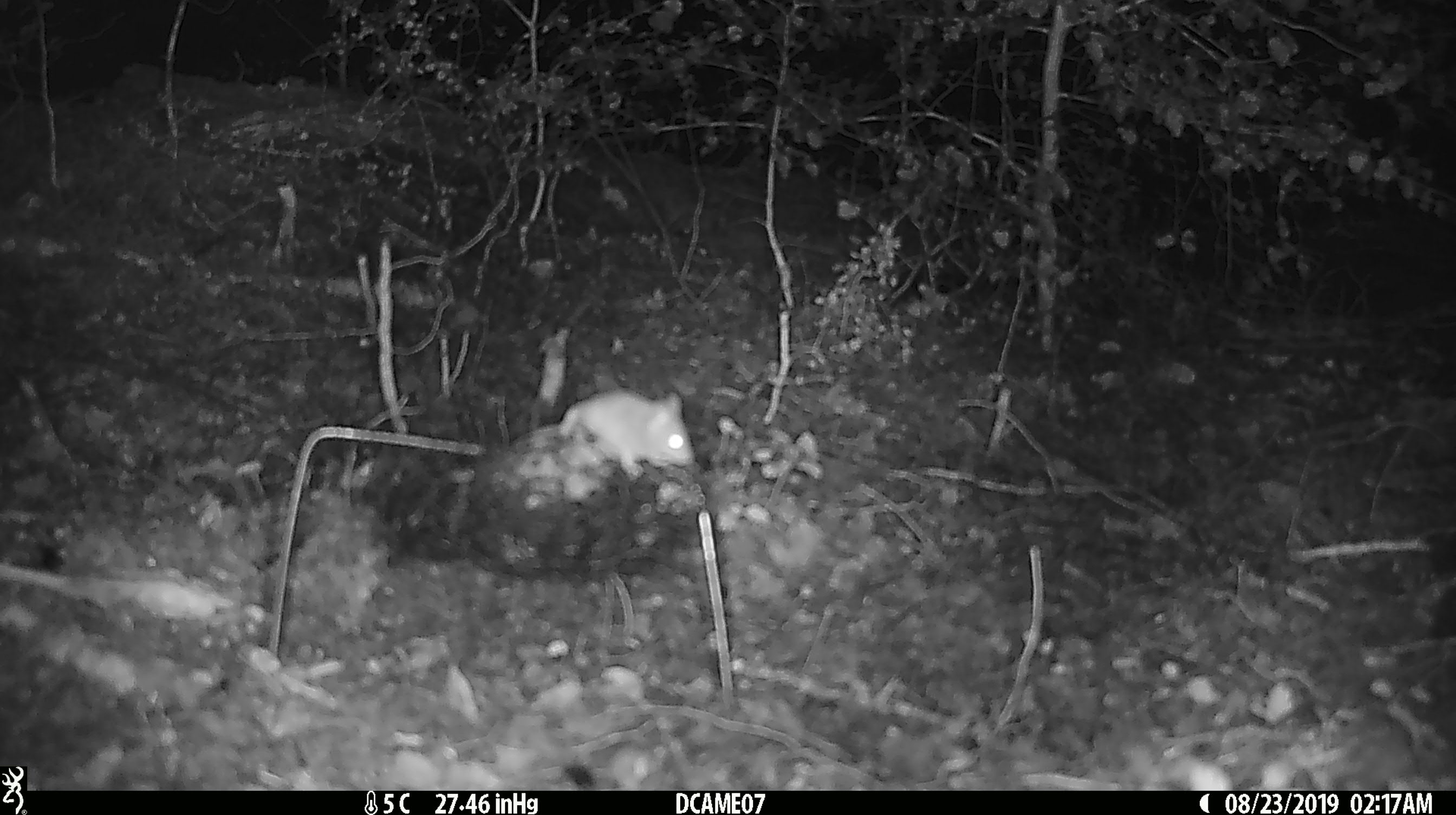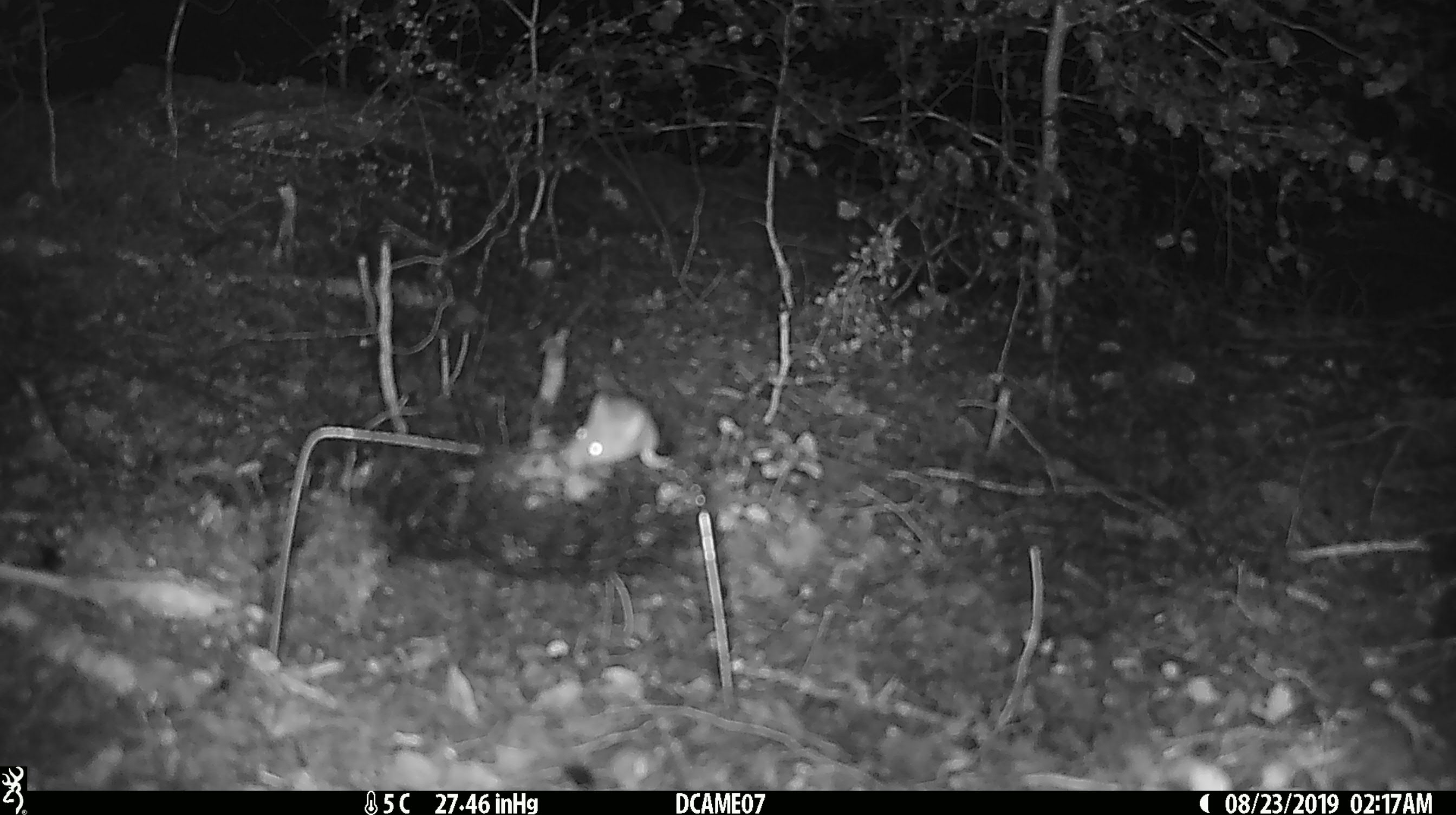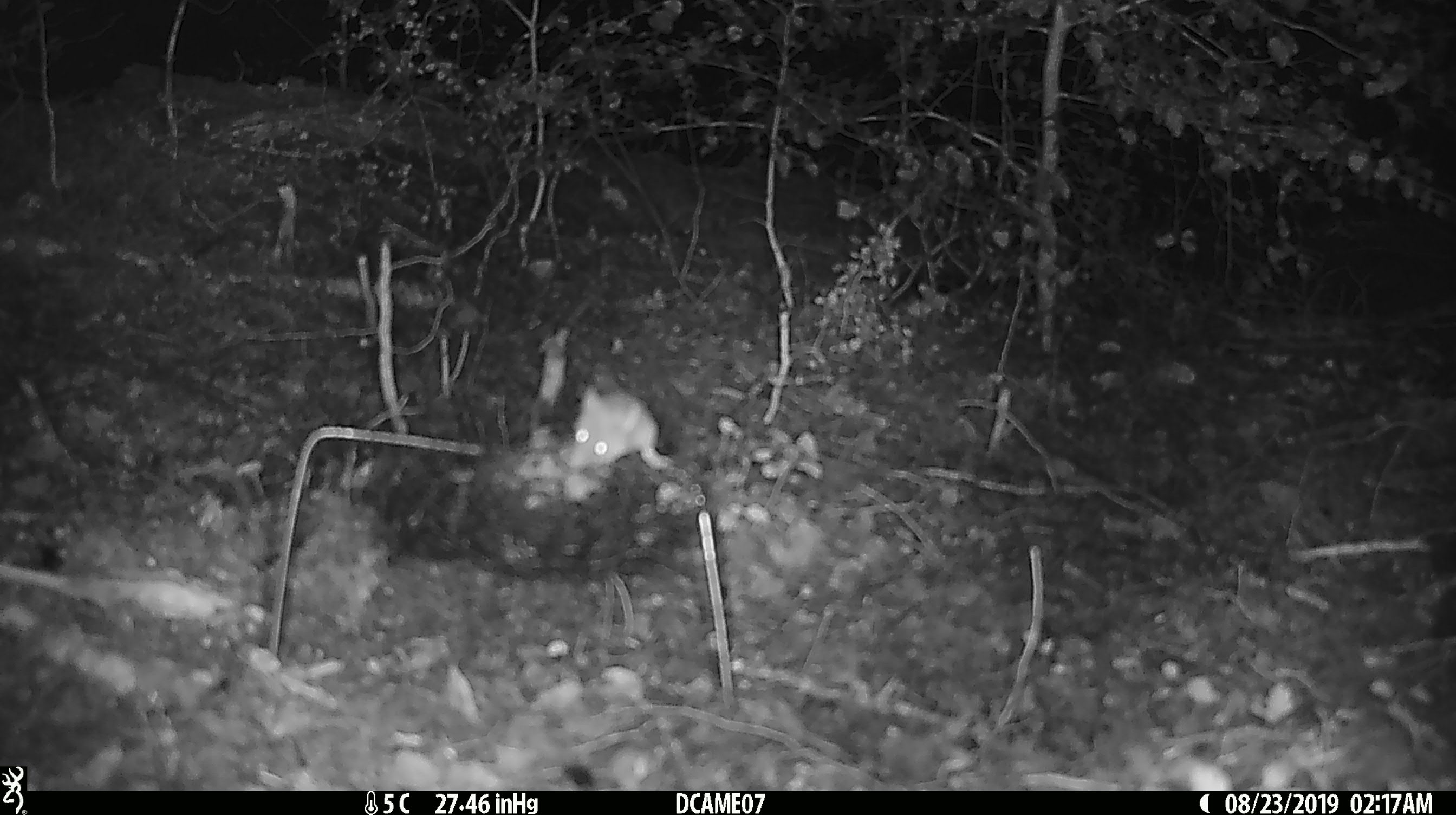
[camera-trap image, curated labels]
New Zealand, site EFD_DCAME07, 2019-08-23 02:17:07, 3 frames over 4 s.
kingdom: Animalia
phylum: Chordata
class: Mammalia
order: Rodentia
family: Muridae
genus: Mus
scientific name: Mus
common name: mouse